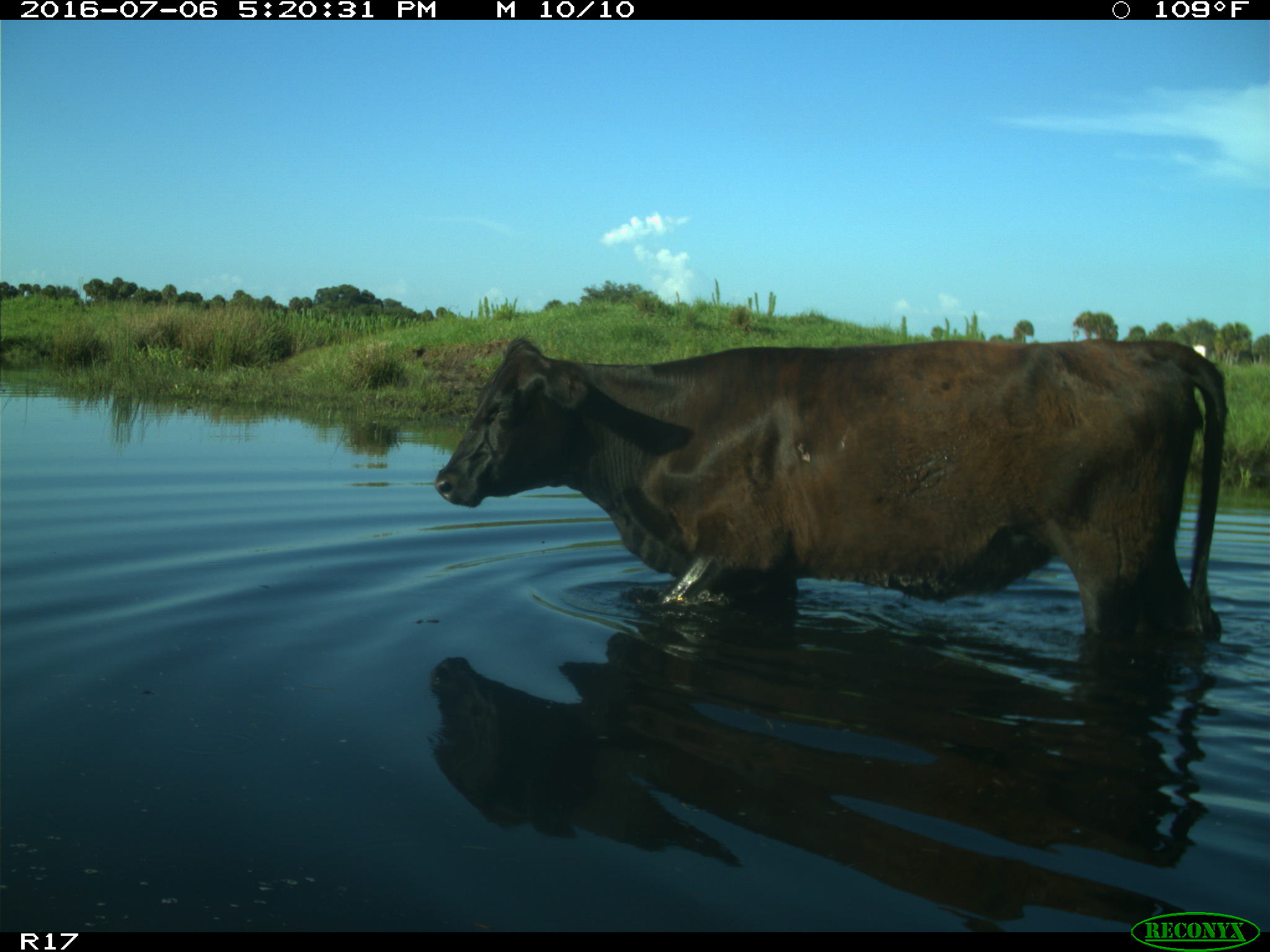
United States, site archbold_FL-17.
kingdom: Animalia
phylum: Chordata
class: Mammalia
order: Artiodactyla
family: Bovidae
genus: Bos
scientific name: Bos taurus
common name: domestic cow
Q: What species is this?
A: Bos taurus (domestic cow).